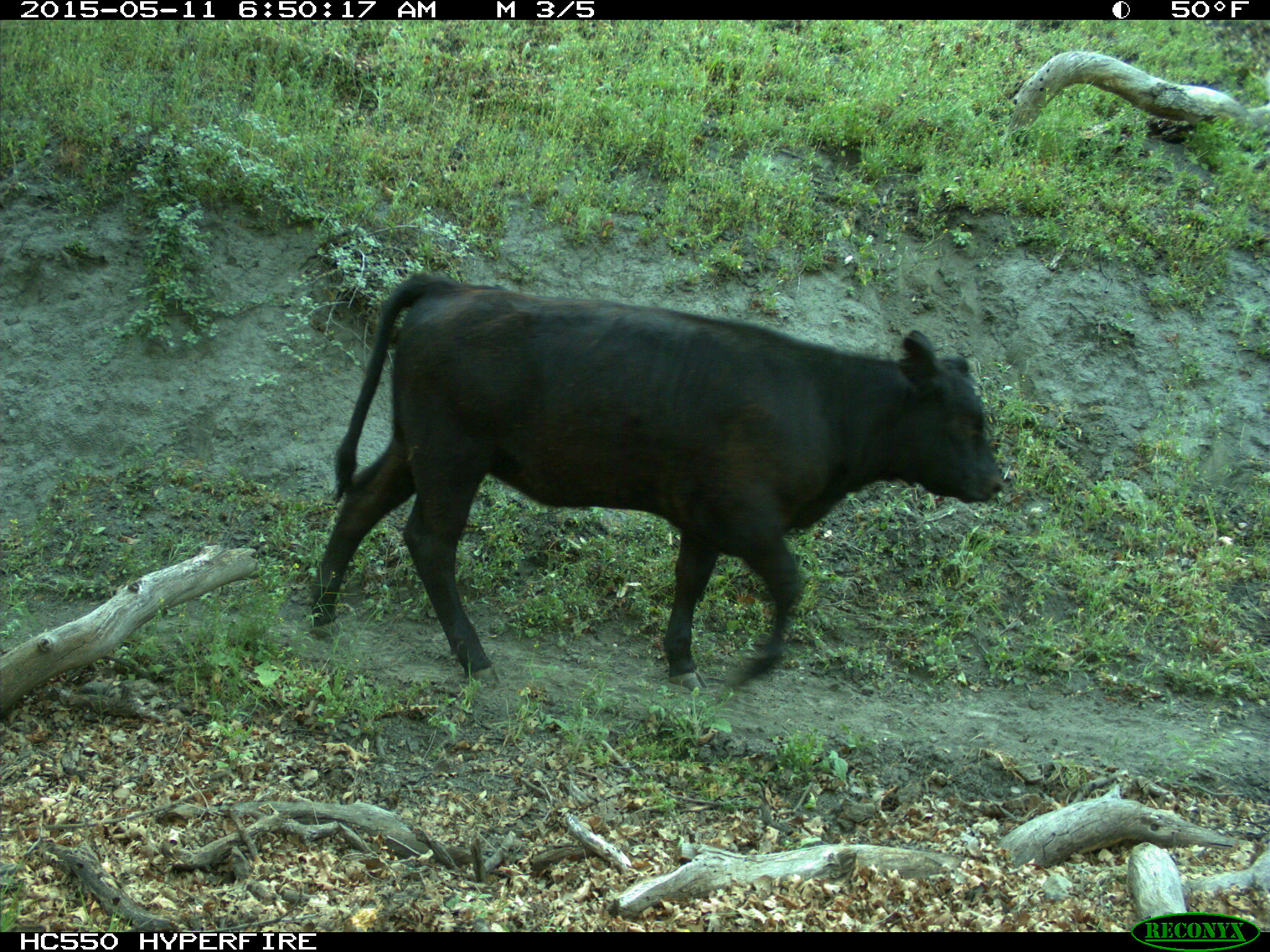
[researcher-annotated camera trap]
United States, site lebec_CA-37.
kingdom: Animalia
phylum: Chordata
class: Mammalia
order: Artiodactyla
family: Bovidae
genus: Bos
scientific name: Bos taurus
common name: domestic cow